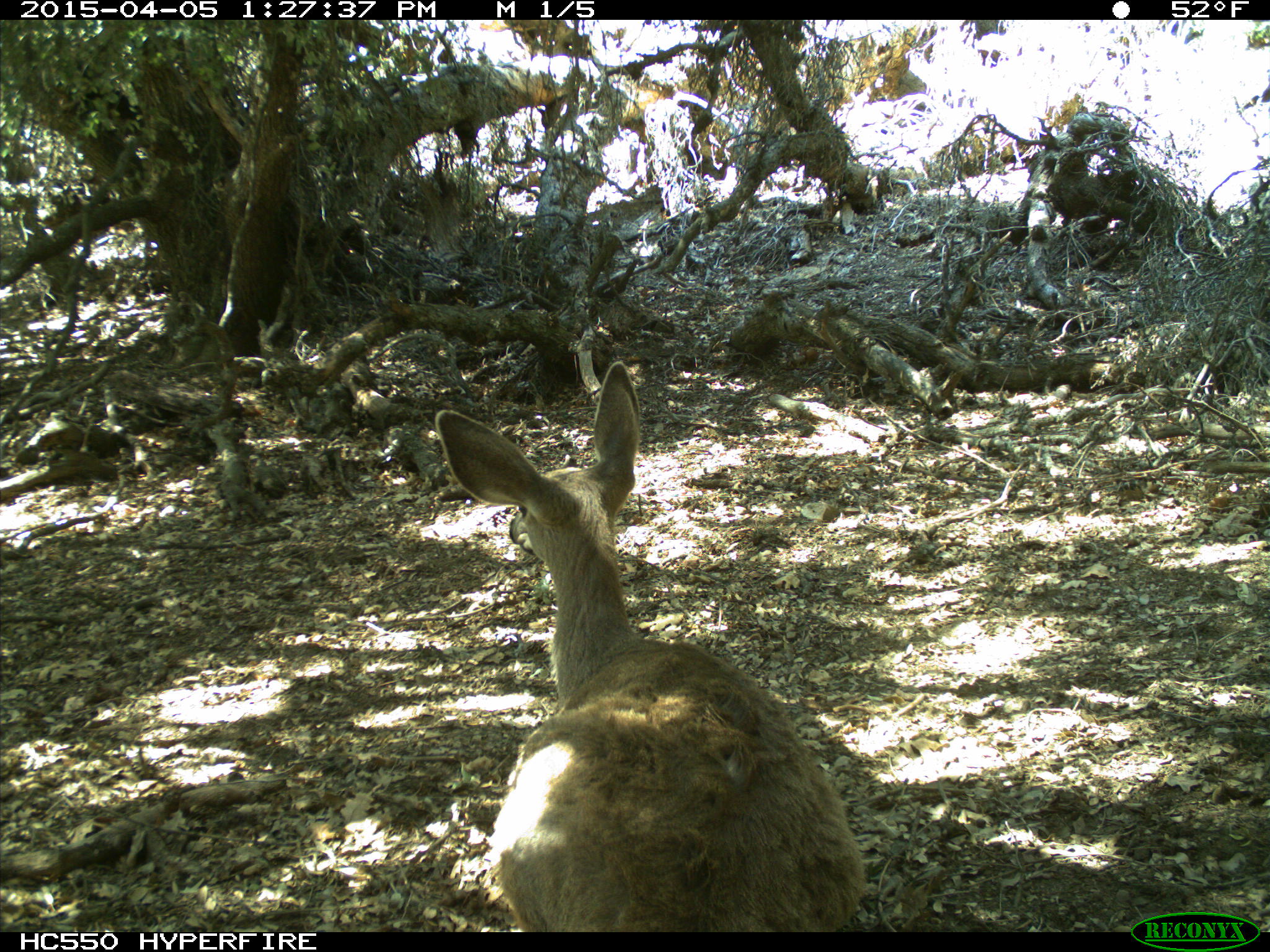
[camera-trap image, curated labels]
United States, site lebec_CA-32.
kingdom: Animalia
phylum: Chordata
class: Mammalia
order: Artiodactyla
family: Cervidae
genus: Odocoileus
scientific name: Odocoileus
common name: deer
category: unidentified deer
Unidentified deer (deer) (Odocoileus).